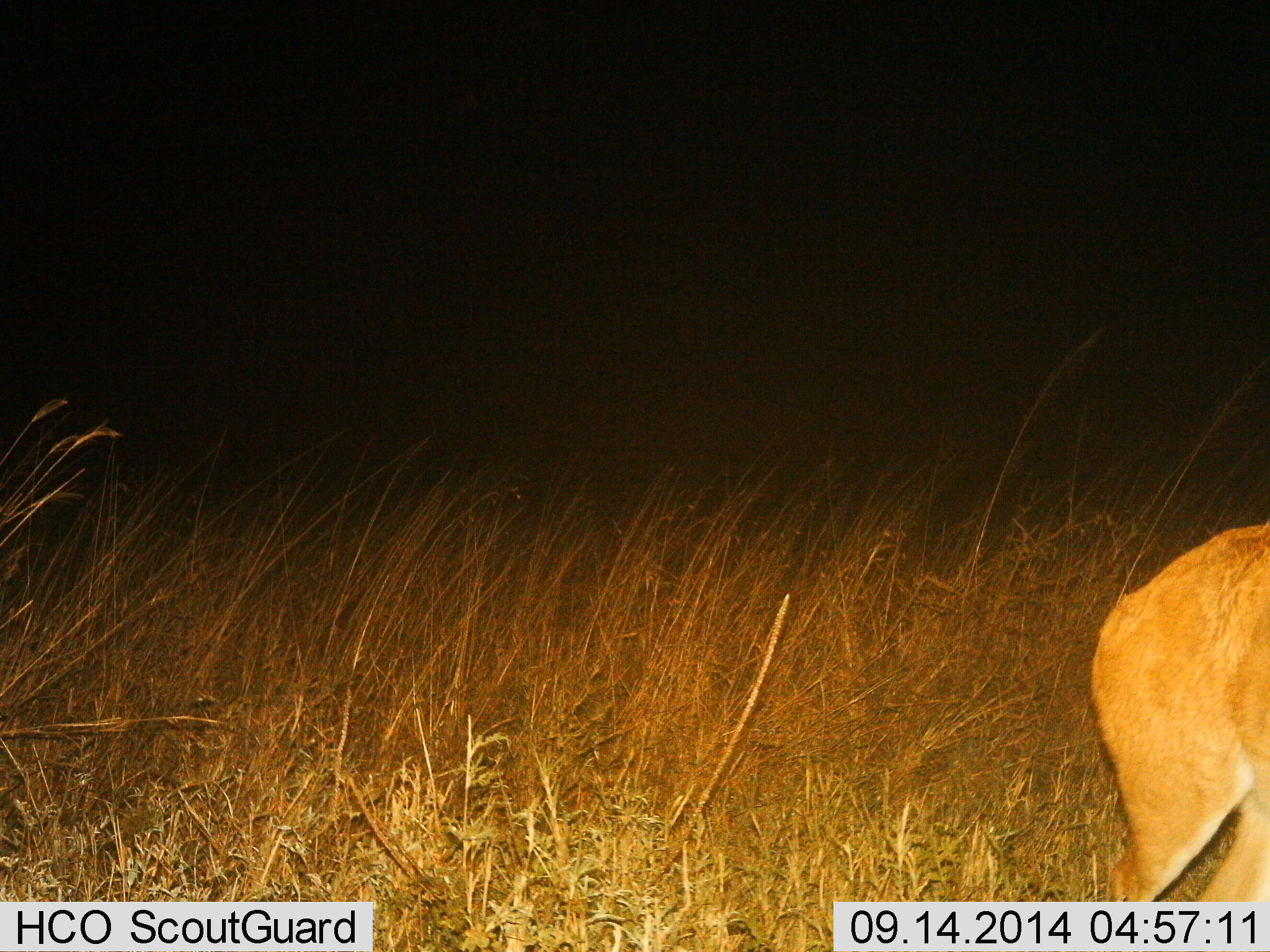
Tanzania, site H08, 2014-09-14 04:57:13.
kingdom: Animalia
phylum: Chordata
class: Mammalia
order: Artiodactyla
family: Bovidae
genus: Redunca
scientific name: Redunca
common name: reedbuck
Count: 1.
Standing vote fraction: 88%.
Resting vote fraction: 0%.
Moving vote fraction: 12%.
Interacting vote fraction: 0%.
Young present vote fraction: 0%.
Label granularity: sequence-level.